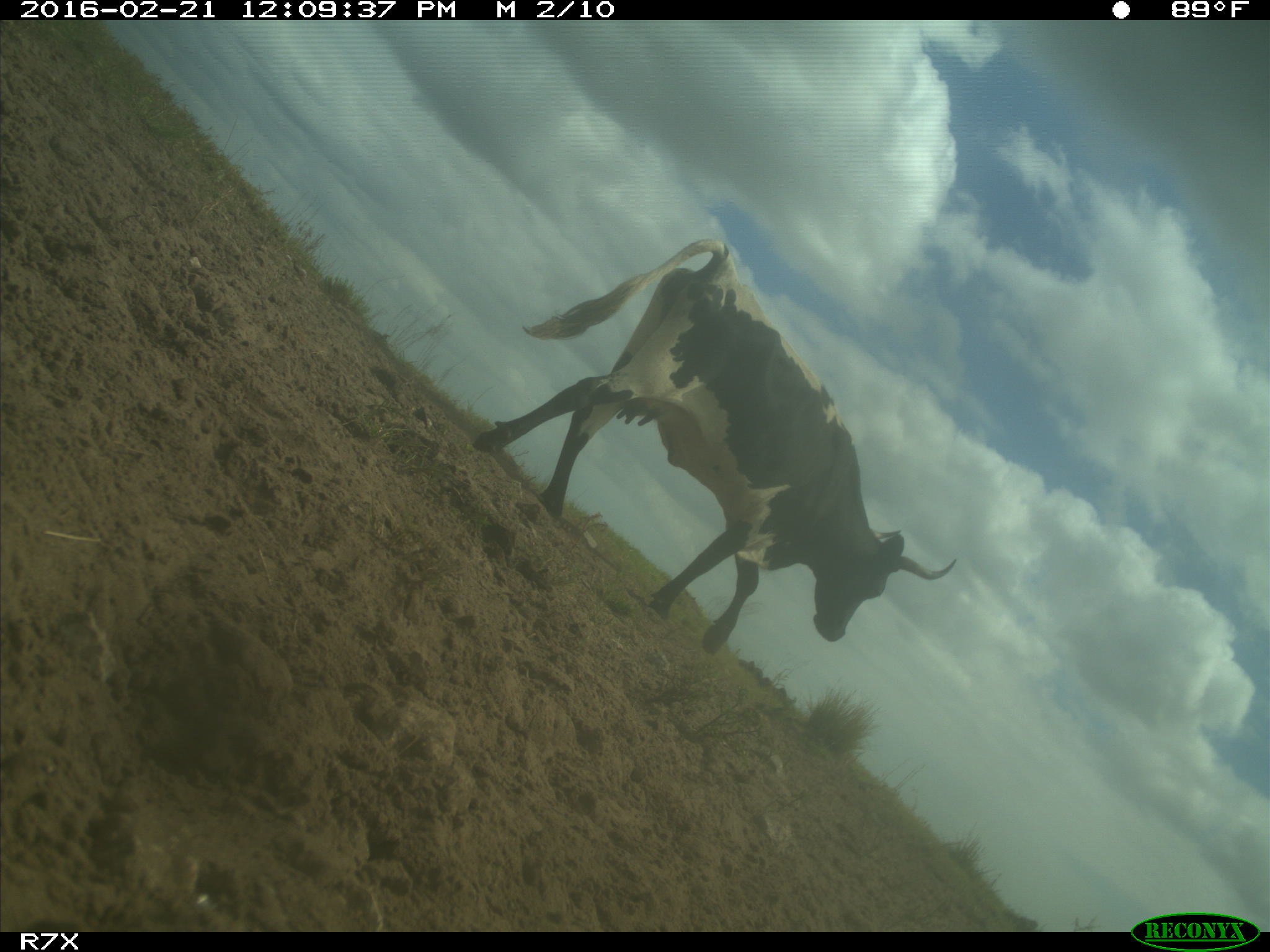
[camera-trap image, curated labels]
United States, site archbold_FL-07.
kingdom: Animalia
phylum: Chordata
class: Mammalia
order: Artiodactyla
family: Bovidae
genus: Bos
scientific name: Bos taurus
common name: domestic cow